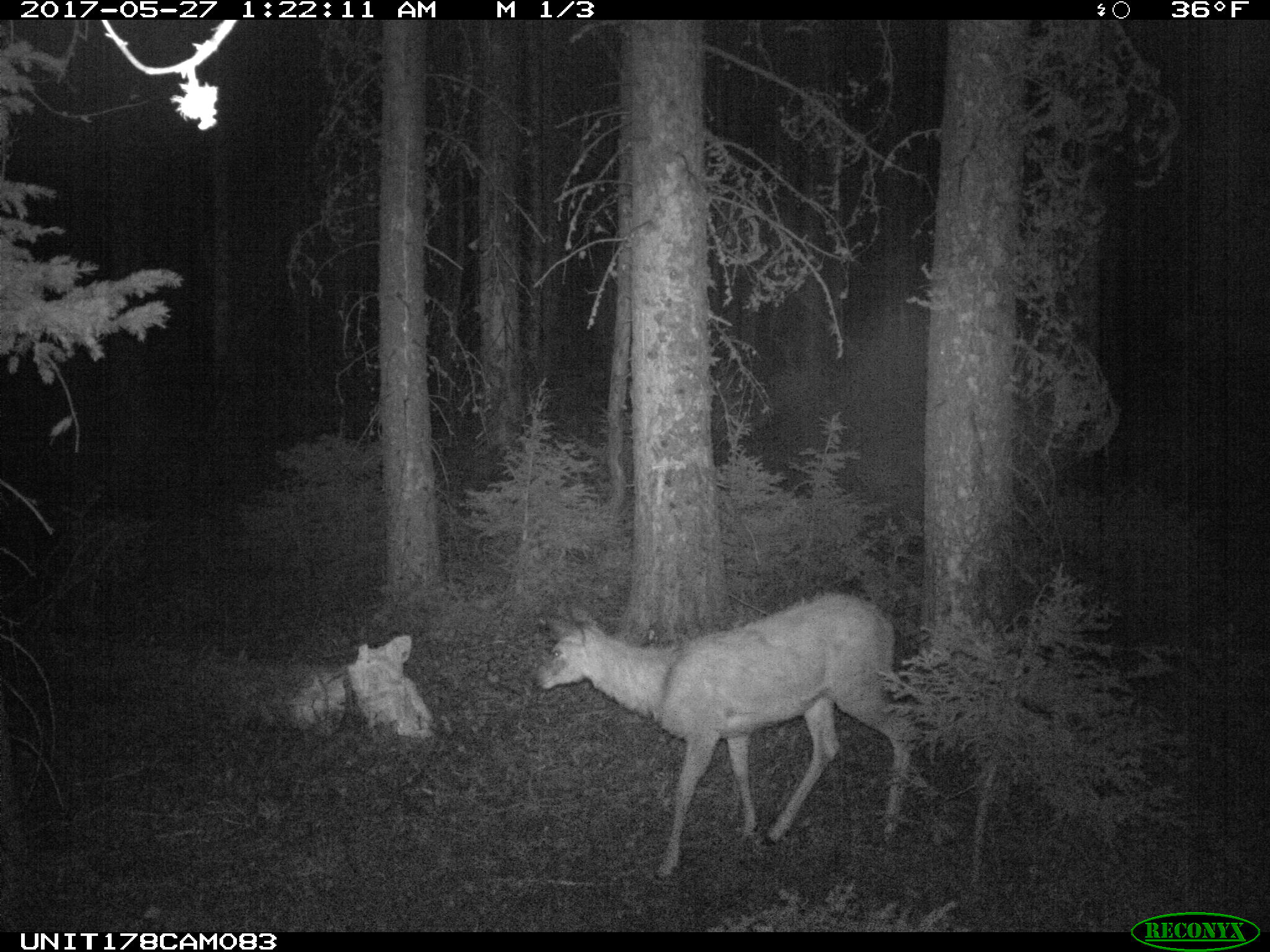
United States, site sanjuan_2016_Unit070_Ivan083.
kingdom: Animalia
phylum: Chordata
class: Mammalia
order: Artiodactyla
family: Cervidae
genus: Odocoileus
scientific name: Odocoileus hemionus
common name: mule deer